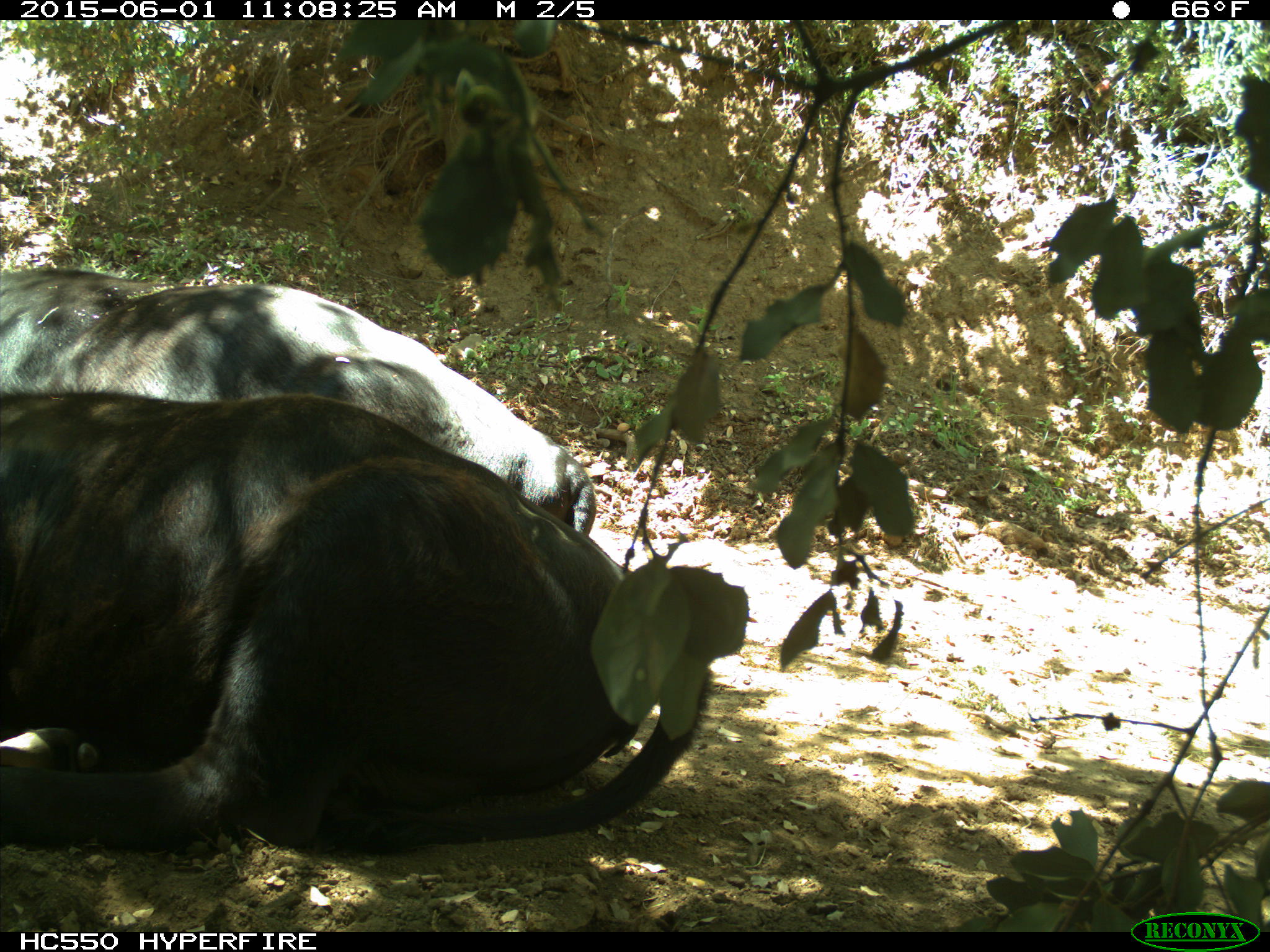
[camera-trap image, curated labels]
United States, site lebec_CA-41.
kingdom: Animalia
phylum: Chordata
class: Mammalia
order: Artiodactyla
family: Bovidae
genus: Bos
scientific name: Bos taurus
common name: domestic cow